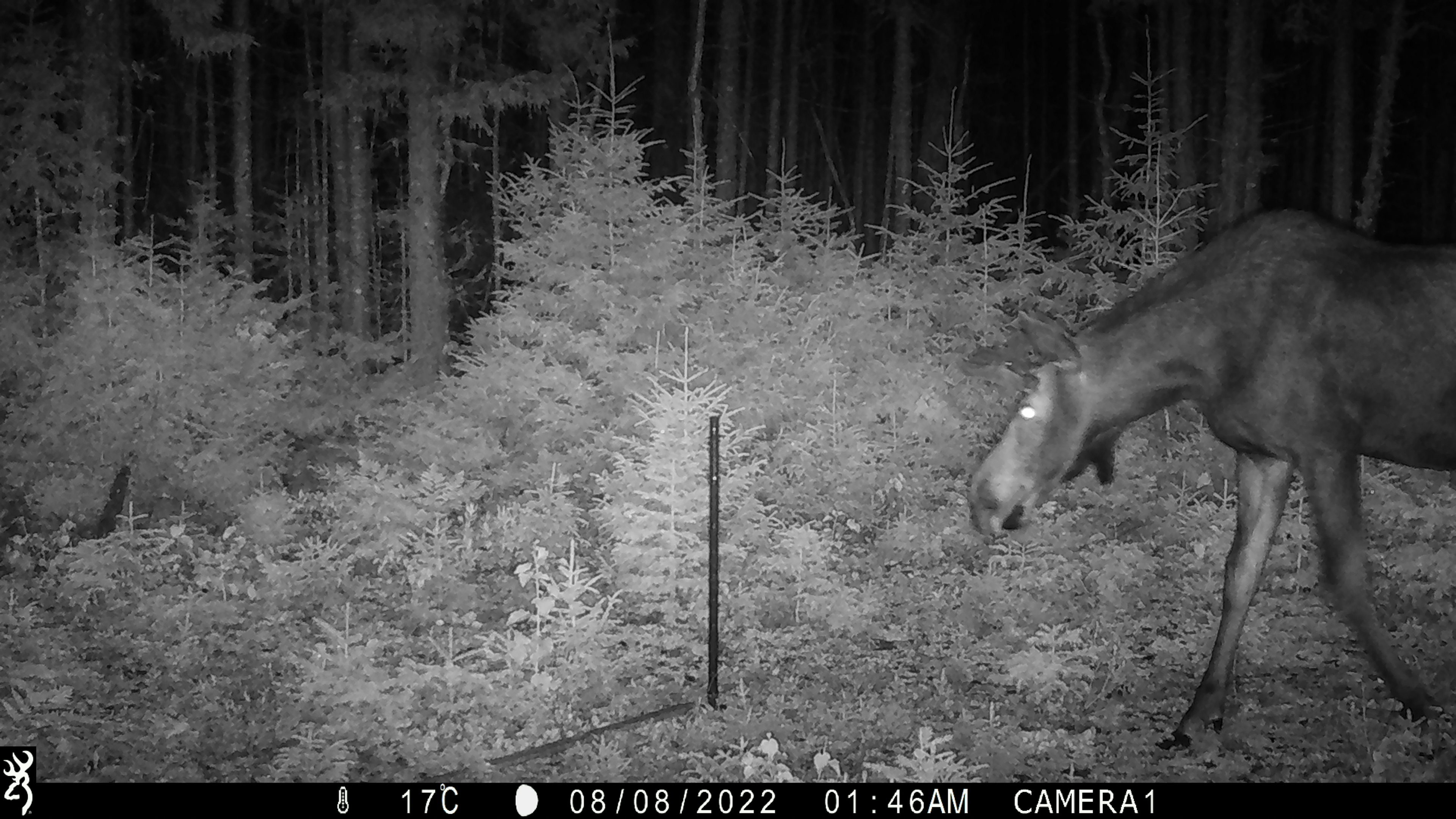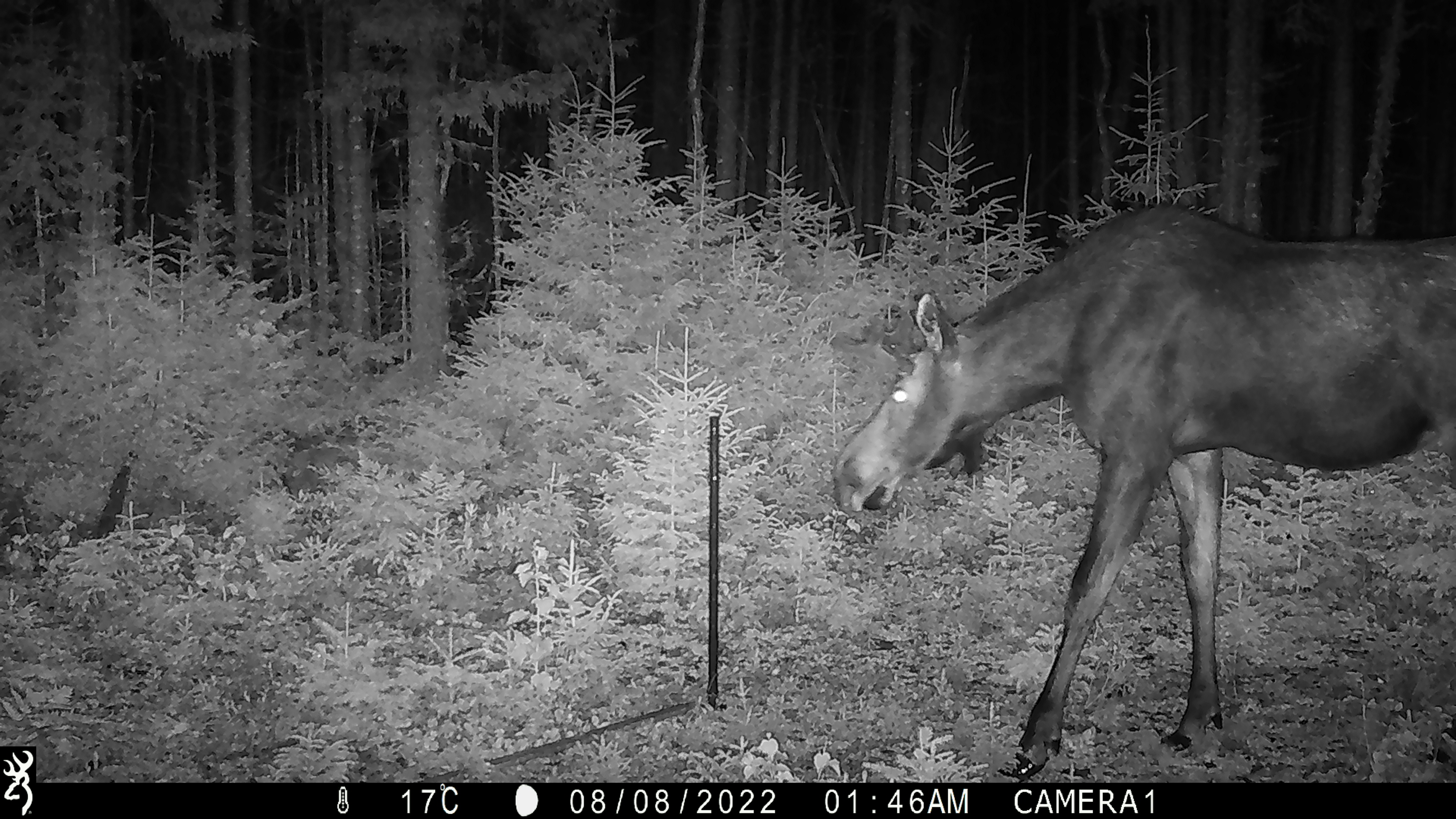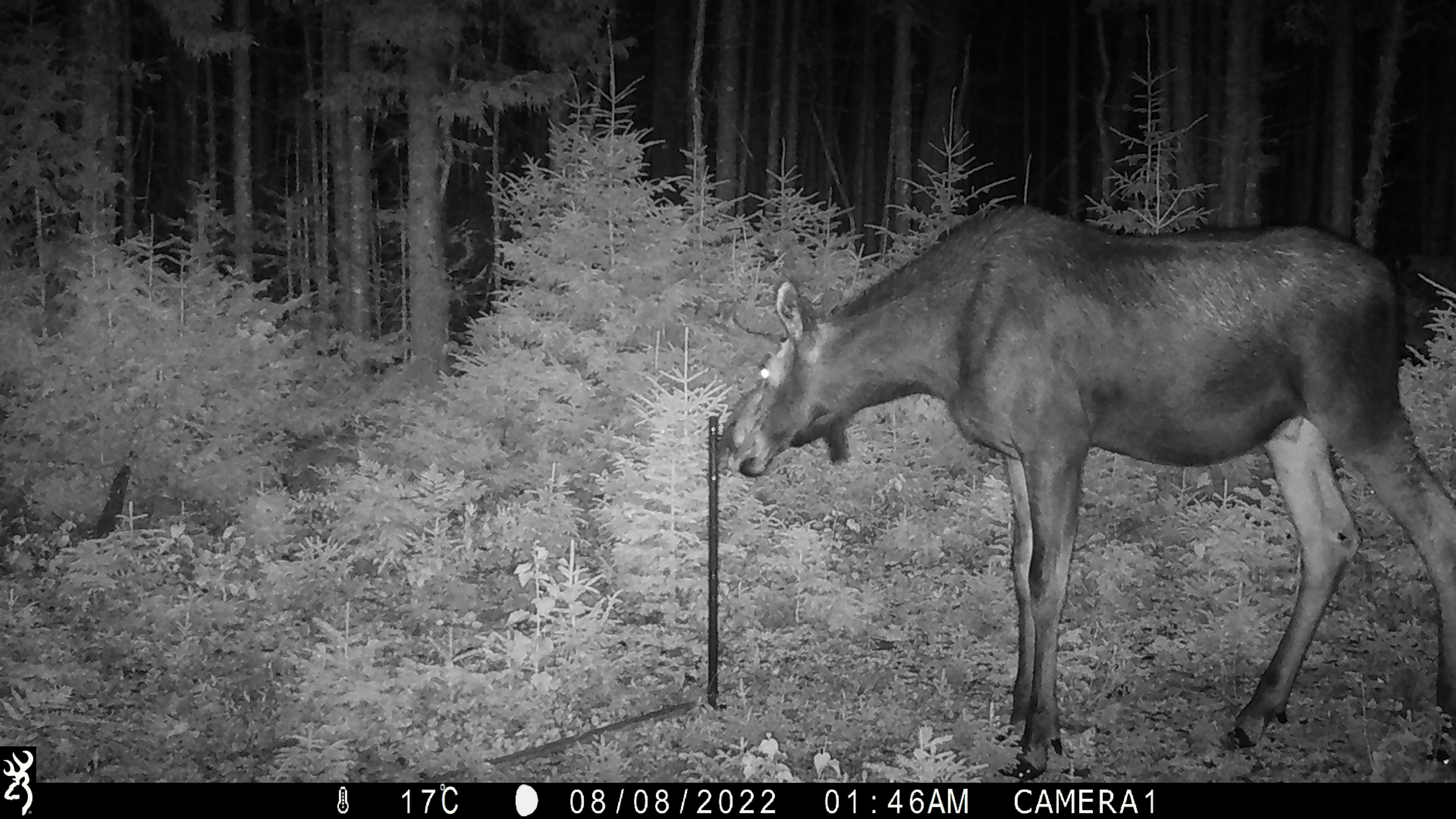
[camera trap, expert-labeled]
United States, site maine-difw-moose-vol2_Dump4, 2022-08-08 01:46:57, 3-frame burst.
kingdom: Animalia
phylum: Chordata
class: Mammalia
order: Artiodactyla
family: Cervidae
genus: Alces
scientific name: Alces alces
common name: moose